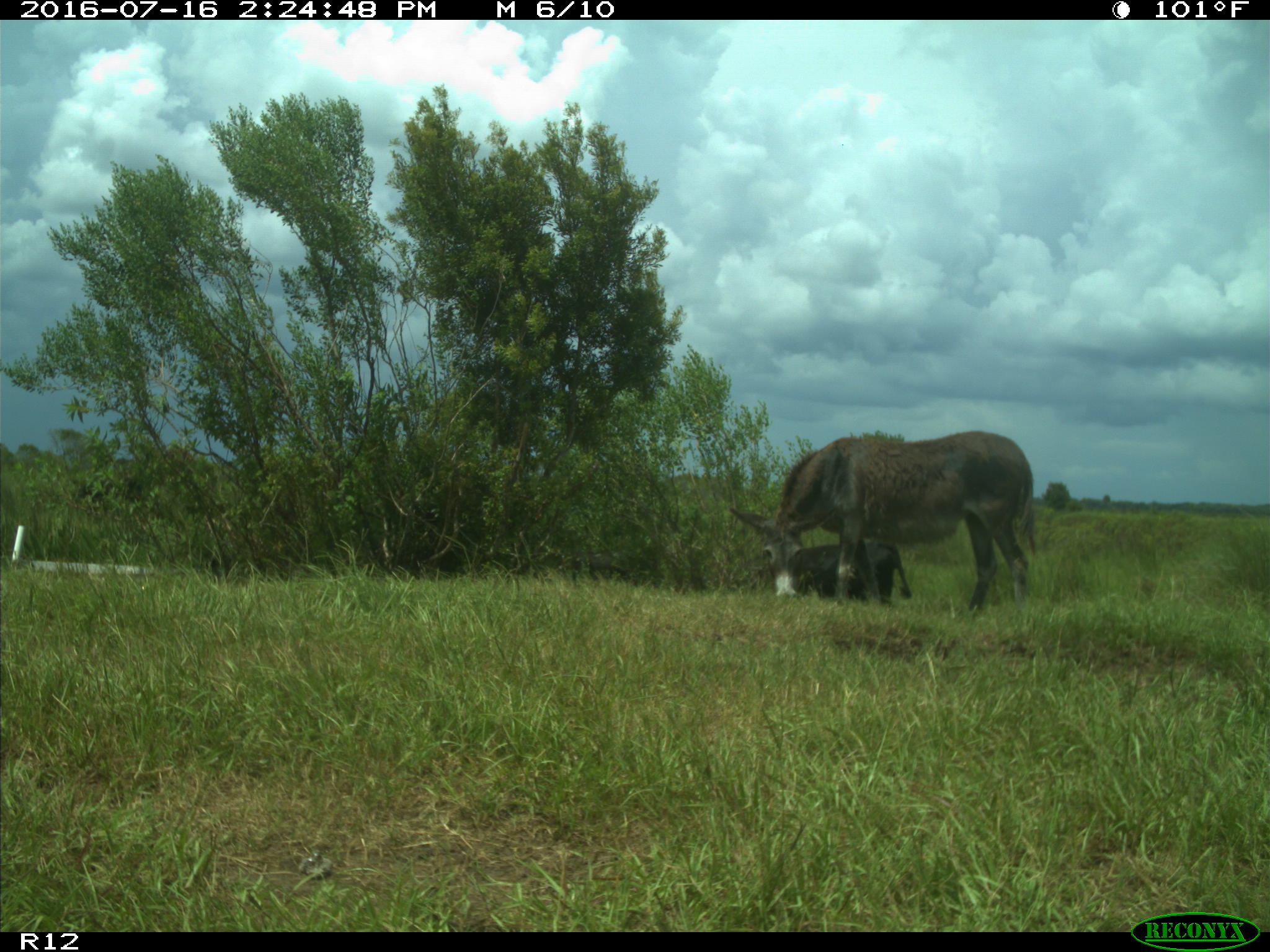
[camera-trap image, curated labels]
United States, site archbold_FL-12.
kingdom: Animalia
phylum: Chordata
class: Mammalia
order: Artiodactyla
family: Bovidae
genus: Bos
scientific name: Bos taurus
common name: domestic cow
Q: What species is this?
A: Bos taurus (domestic cow).